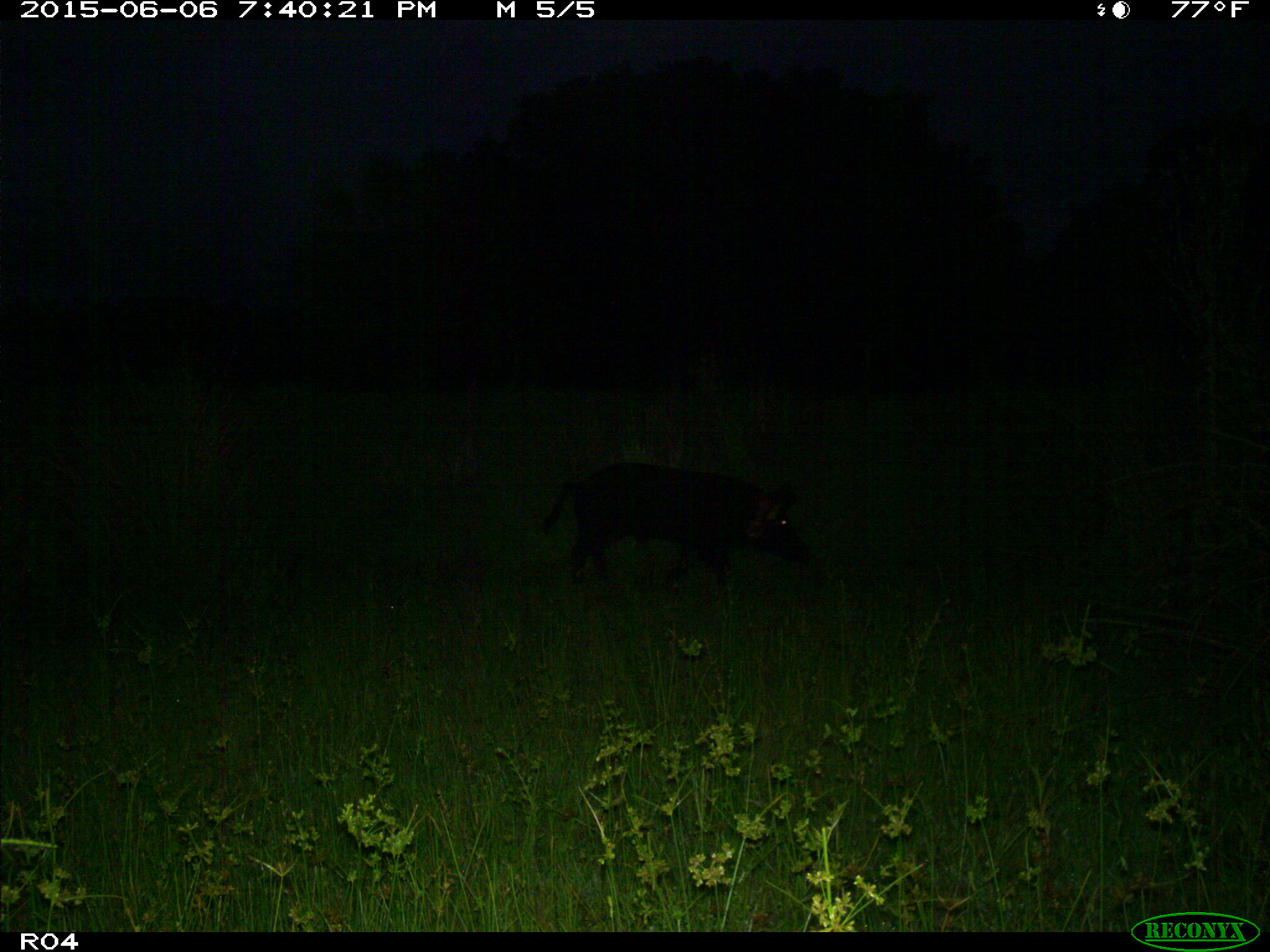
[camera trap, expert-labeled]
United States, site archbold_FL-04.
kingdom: Animalia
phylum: Chordata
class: Mammalia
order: Artiodactyla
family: Suidae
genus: Sus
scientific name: Sus scrofa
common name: wild boar